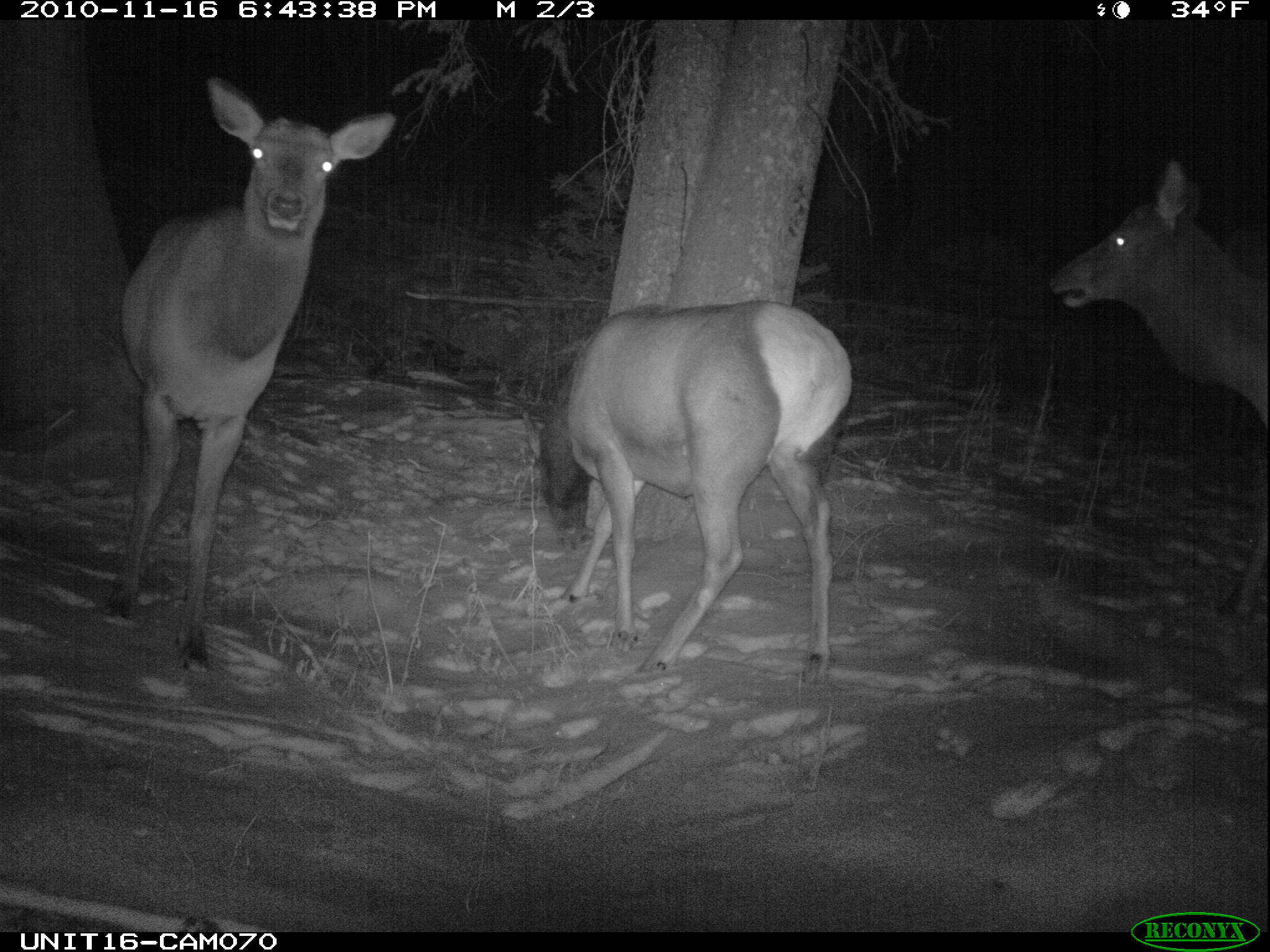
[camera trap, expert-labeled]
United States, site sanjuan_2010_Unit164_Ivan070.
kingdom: Animalia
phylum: Chordata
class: Mammalia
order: Artiodactyla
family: Cervidae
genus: Cervus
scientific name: Cervus elaphus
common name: red deer